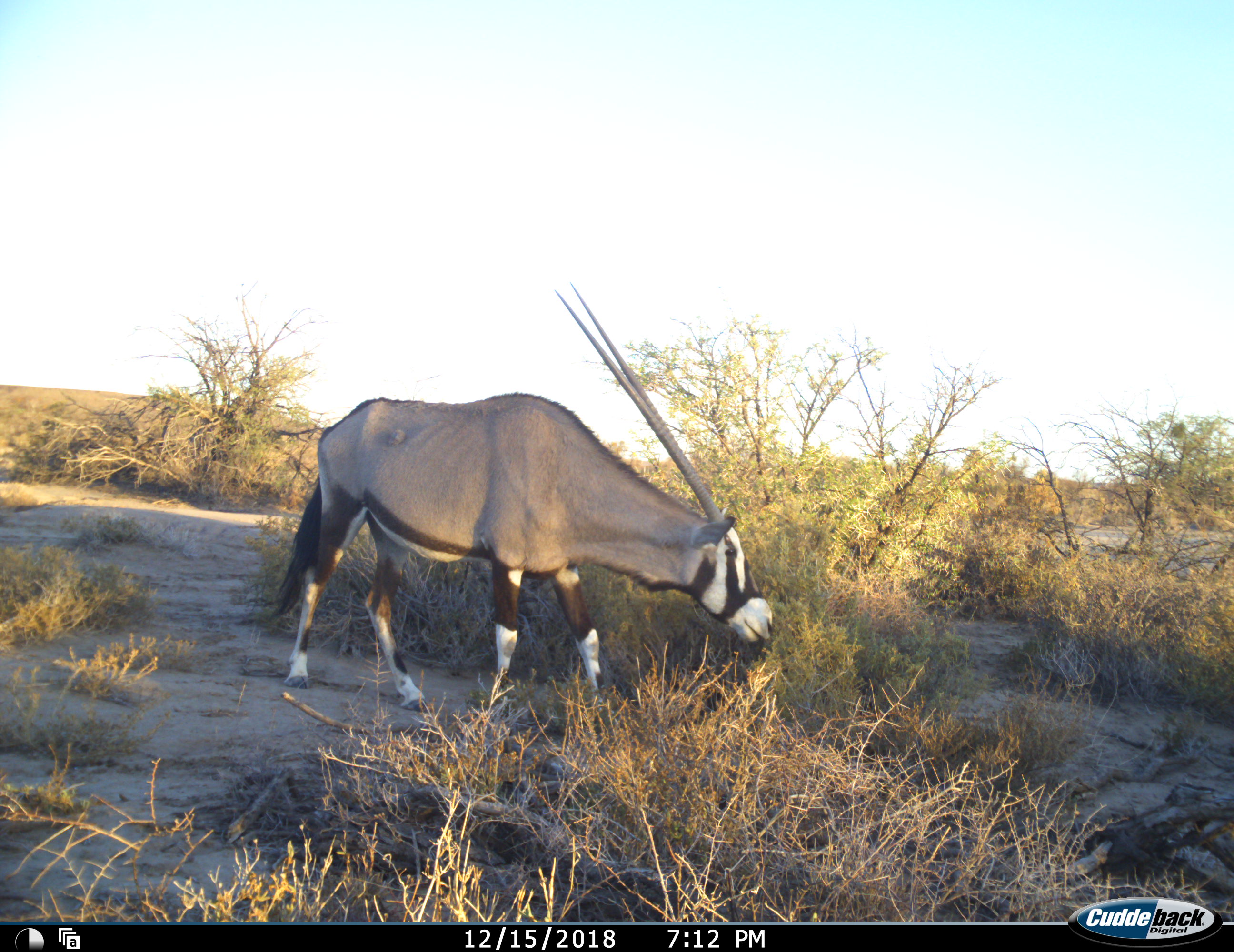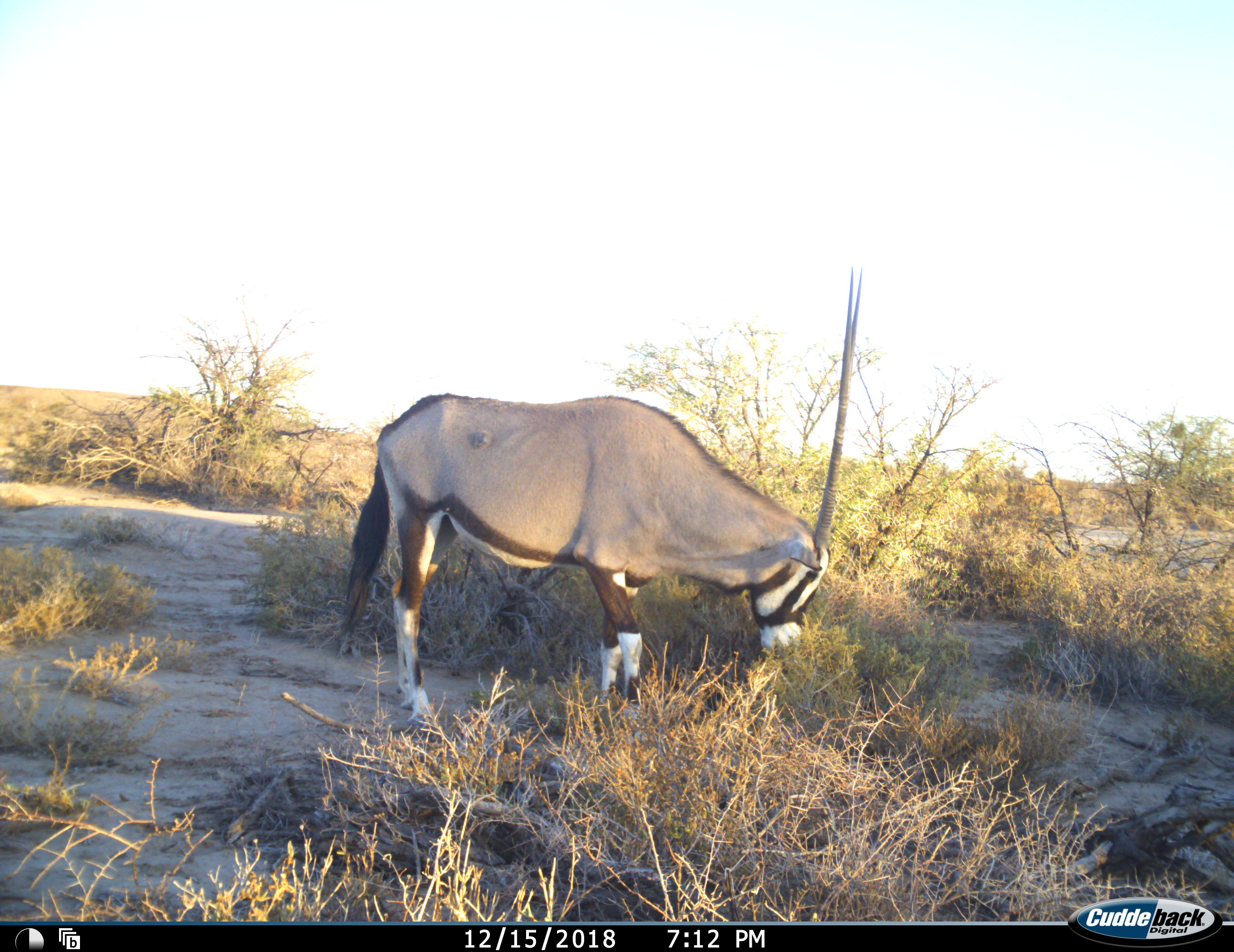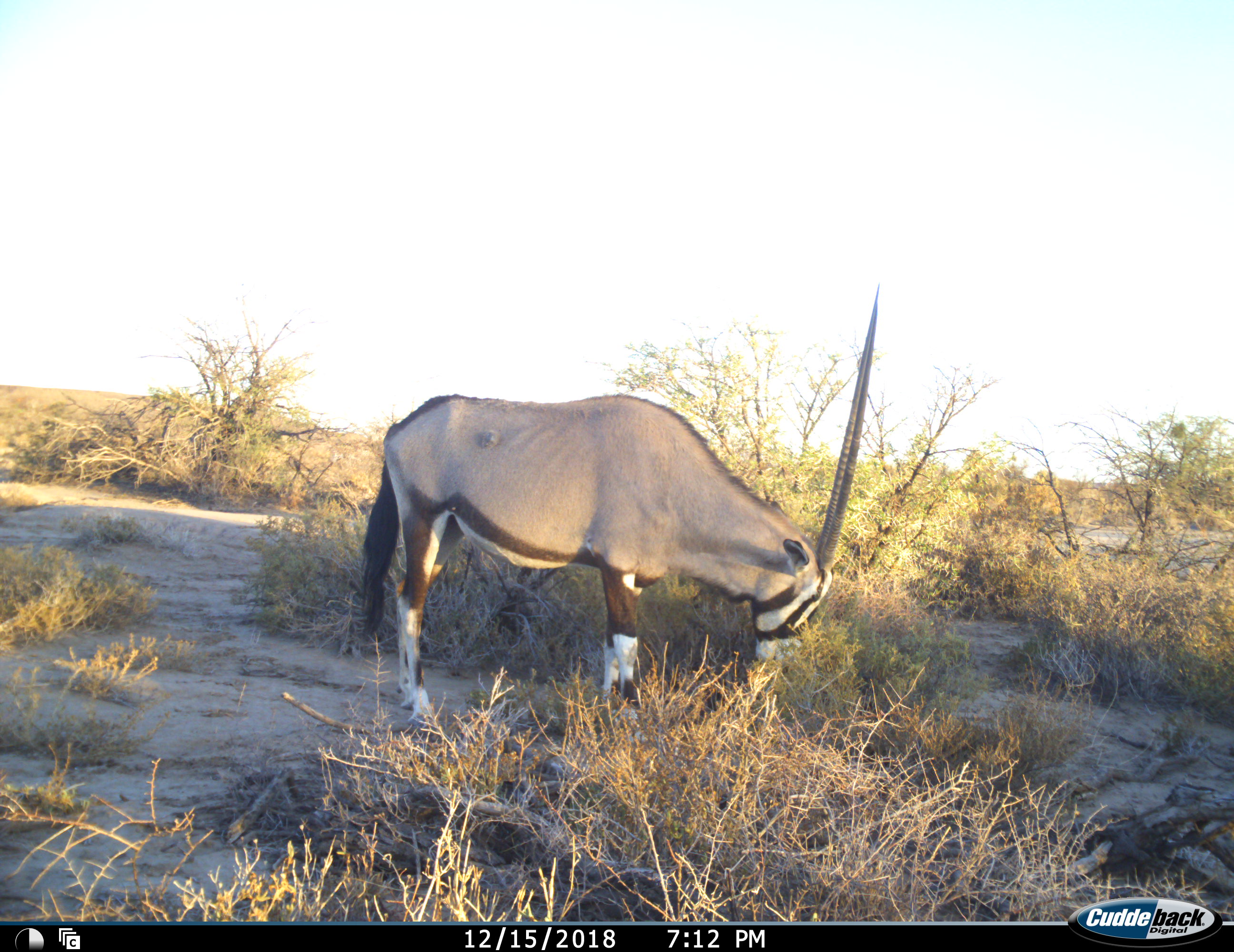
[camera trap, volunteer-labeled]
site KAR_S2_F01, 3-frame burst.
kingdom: Animalia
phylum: Chordata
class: Mammalia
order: Artiodactyla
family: Bovidae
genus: Oryx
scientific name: Oryx gazella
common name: gemsbok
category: oryx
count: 1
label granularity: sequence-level